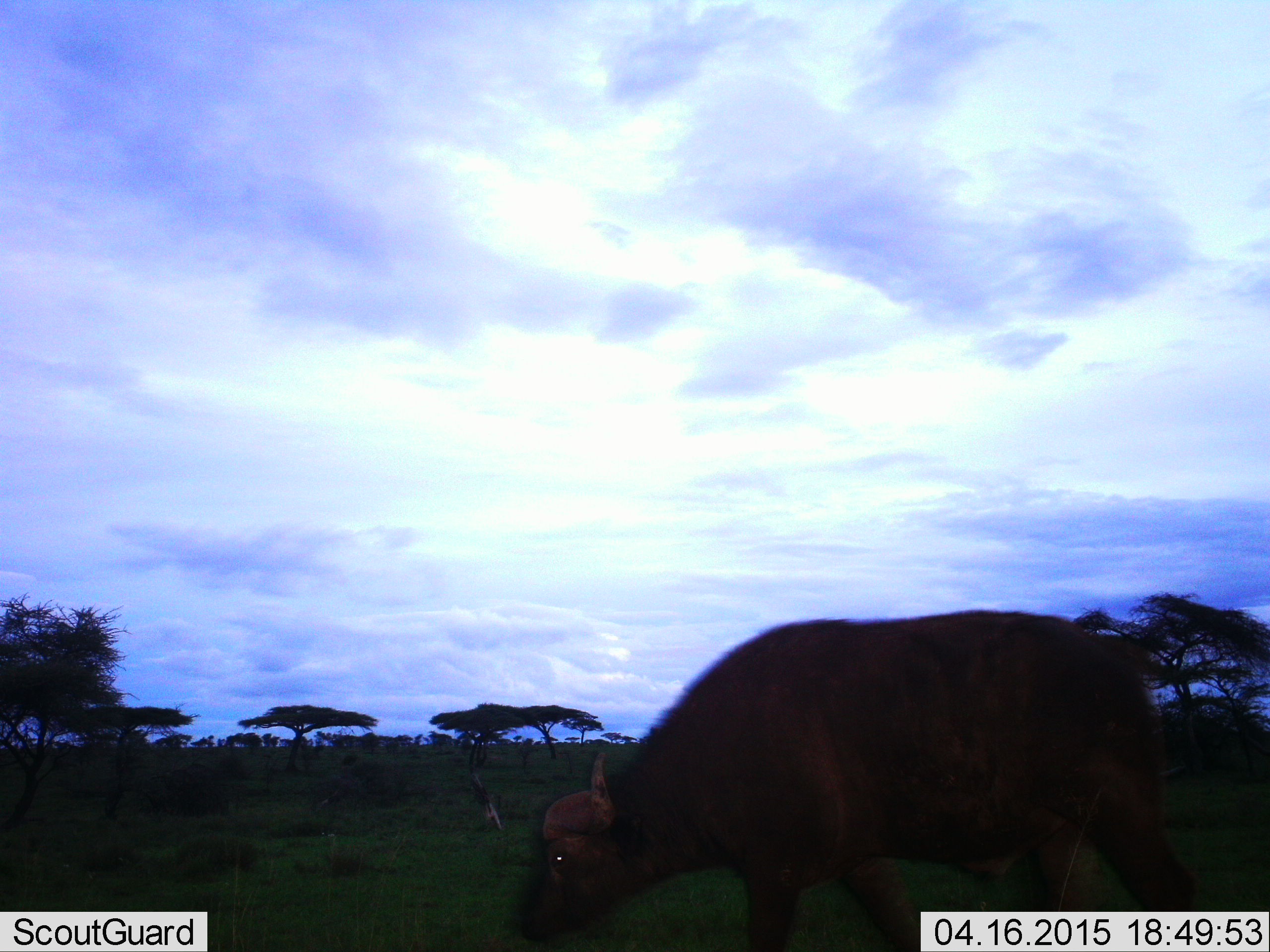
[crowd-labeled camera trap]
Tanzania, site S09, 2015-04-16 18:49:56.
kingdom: Animalia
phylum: Chordata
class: Mammalia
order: Artiodactyla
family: Bovidae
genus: Syncerus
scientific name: Syncerus caffer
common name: cape buffalo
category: buffalo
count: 1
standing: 10%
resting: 0%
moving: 10%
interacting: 0%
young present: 0%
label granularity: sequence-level